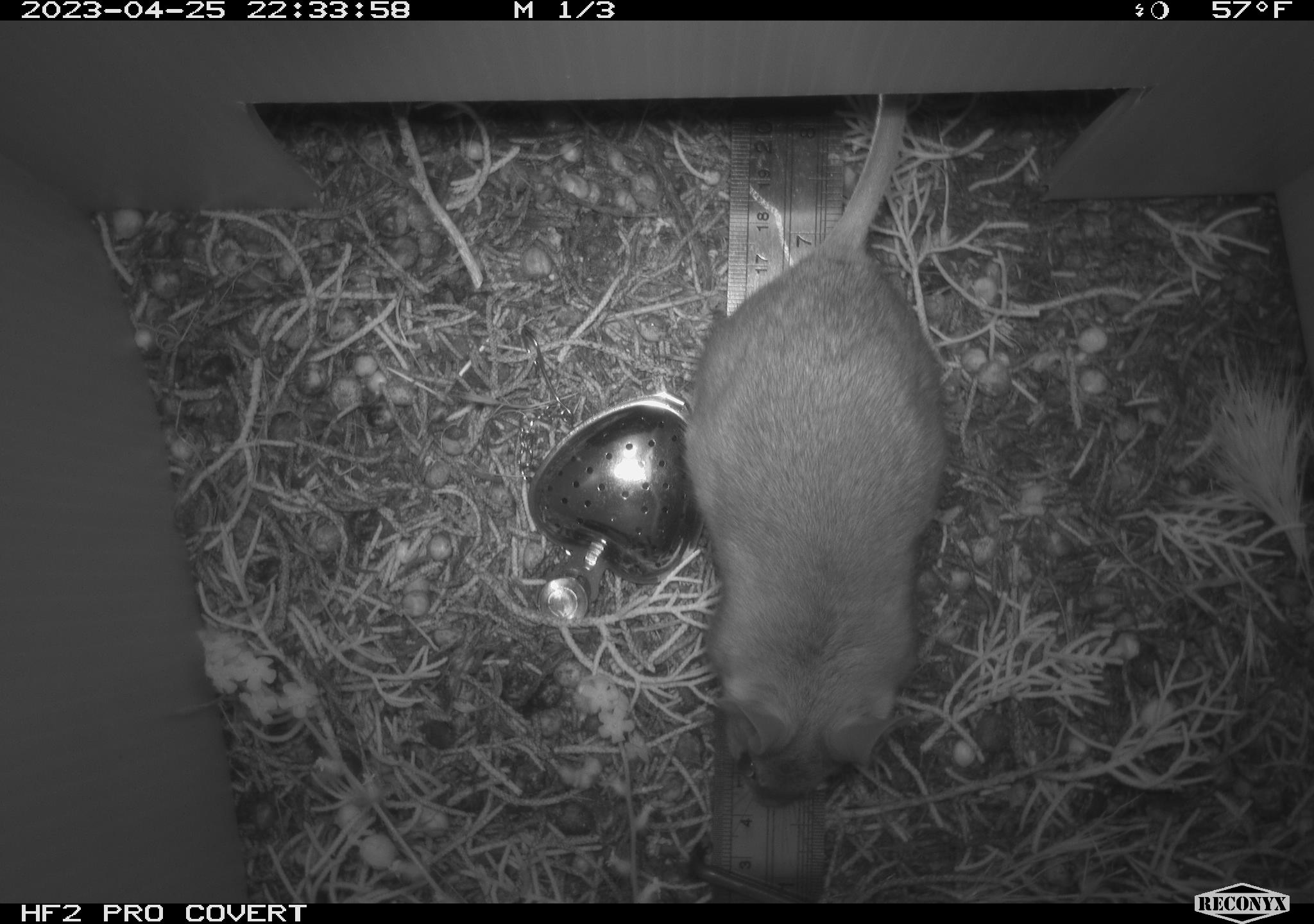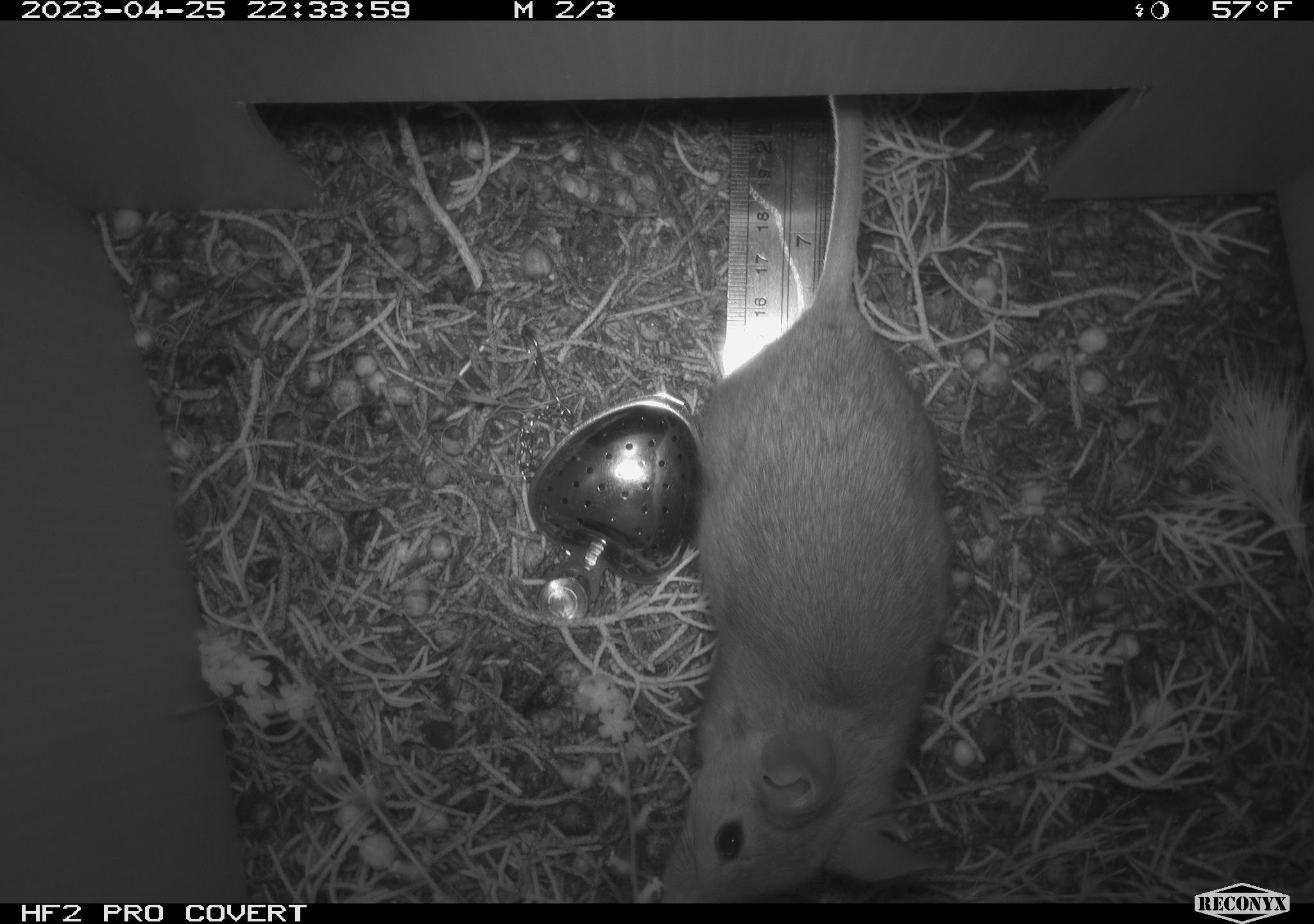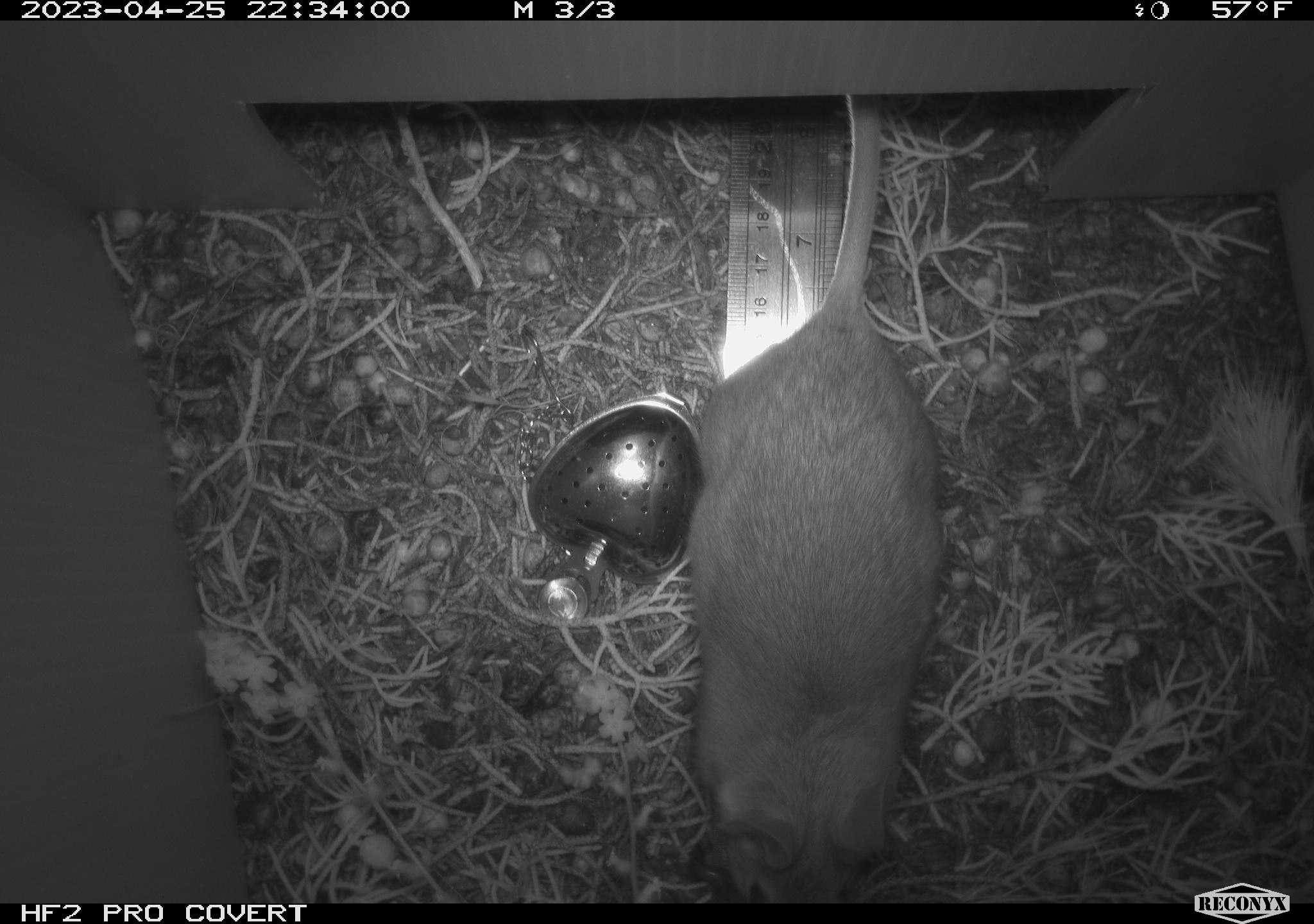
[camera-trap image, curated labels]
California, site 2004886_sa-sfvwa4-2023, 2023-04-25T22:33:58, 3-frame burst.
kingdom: Animalia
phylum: Chordata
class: Mammalia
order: Rodentia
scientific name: Rodentia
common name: mouse species